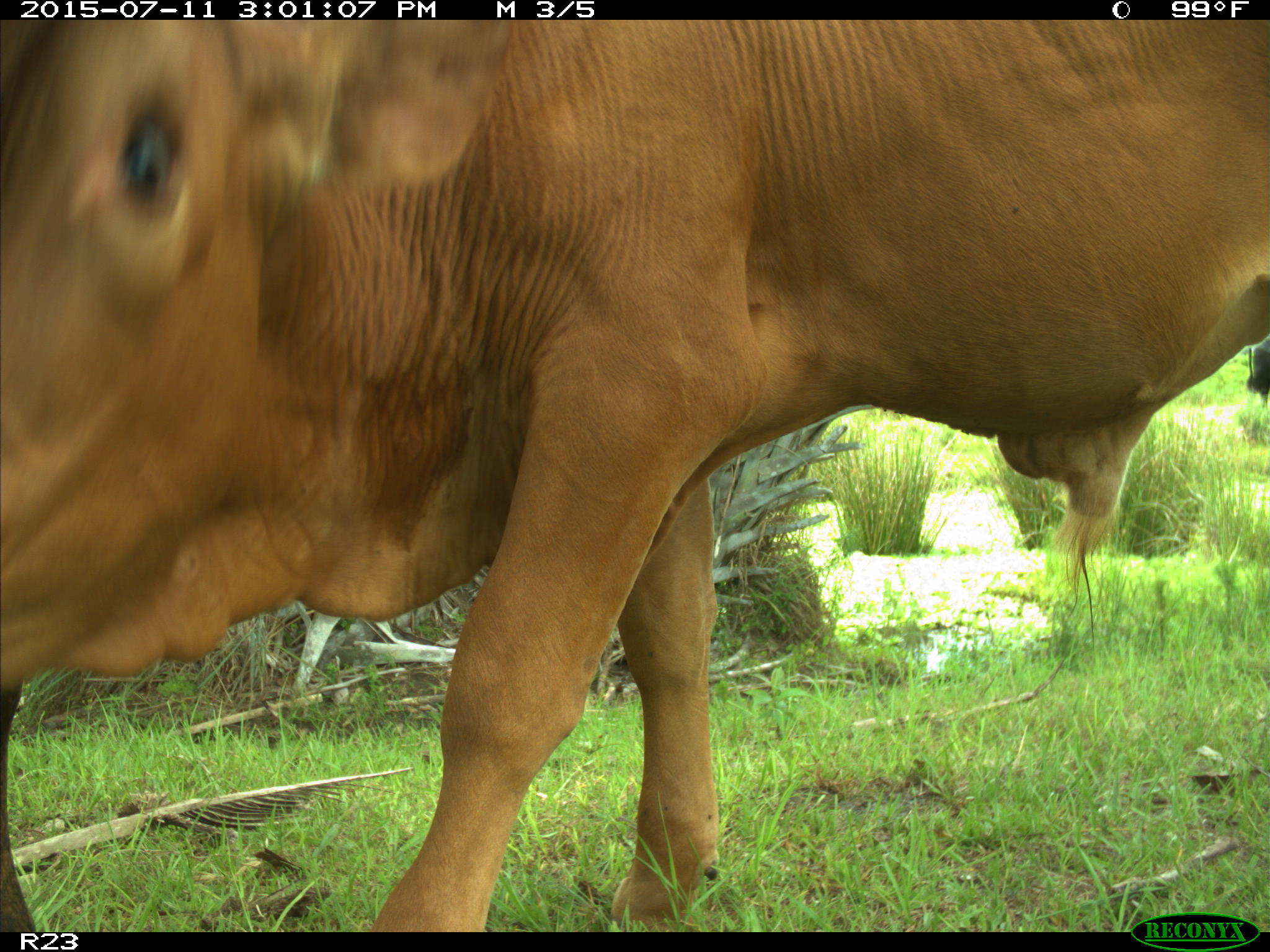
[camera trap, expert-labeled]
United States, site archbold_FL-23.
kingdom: Animalia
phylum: Chordata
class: Mammalia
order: Artiodactyla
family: Bovidae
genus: Bos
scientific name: Bos taurus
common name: domestic cow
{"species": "Bos taurus (domestic cow)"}